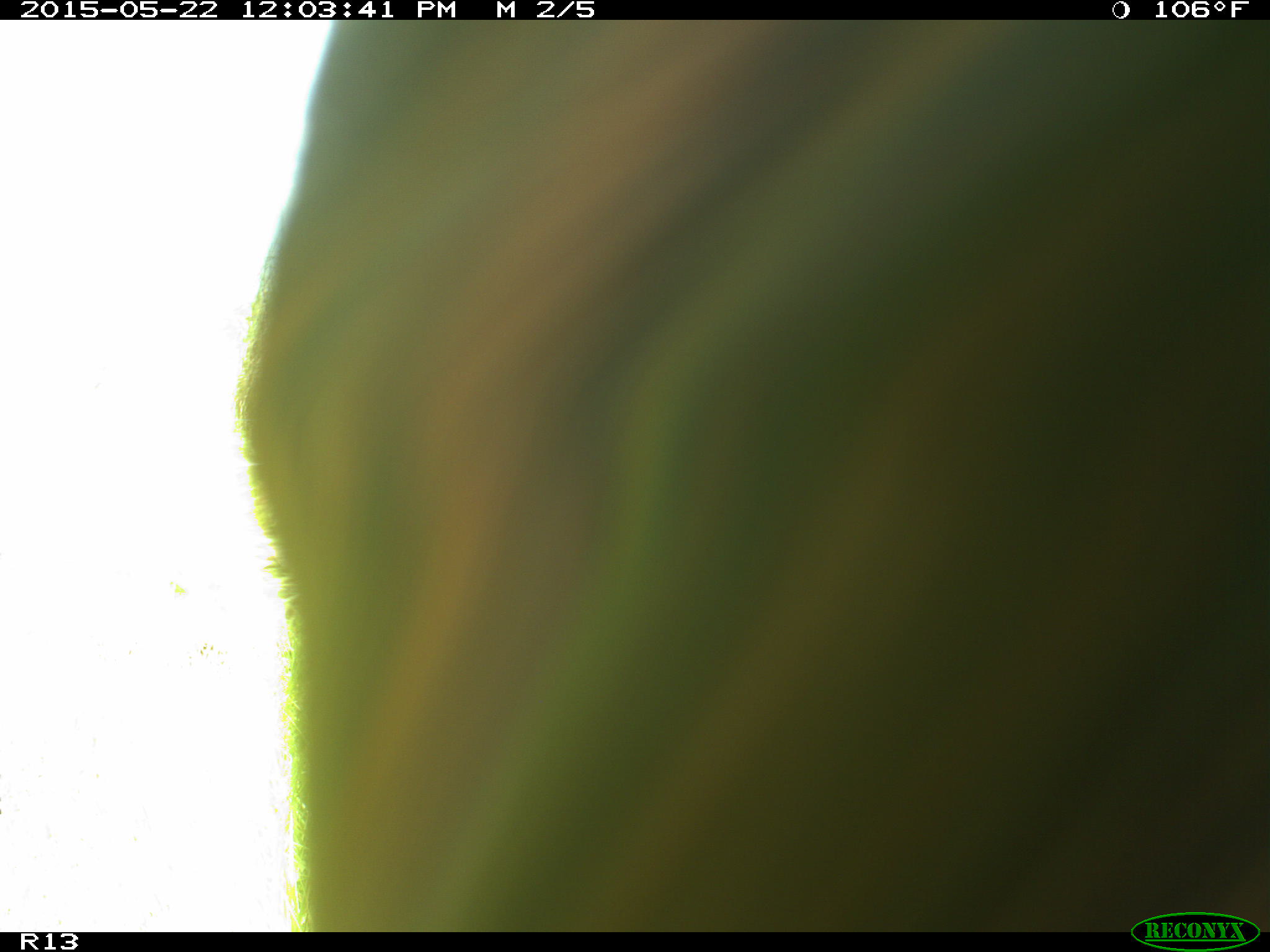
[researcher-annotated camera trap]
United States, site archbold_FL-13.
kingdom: Animalia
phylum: Chordata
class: Mammalia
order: Artiodactyla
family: Bovidae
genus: Bos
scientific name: Bos taurus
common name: domestic cow